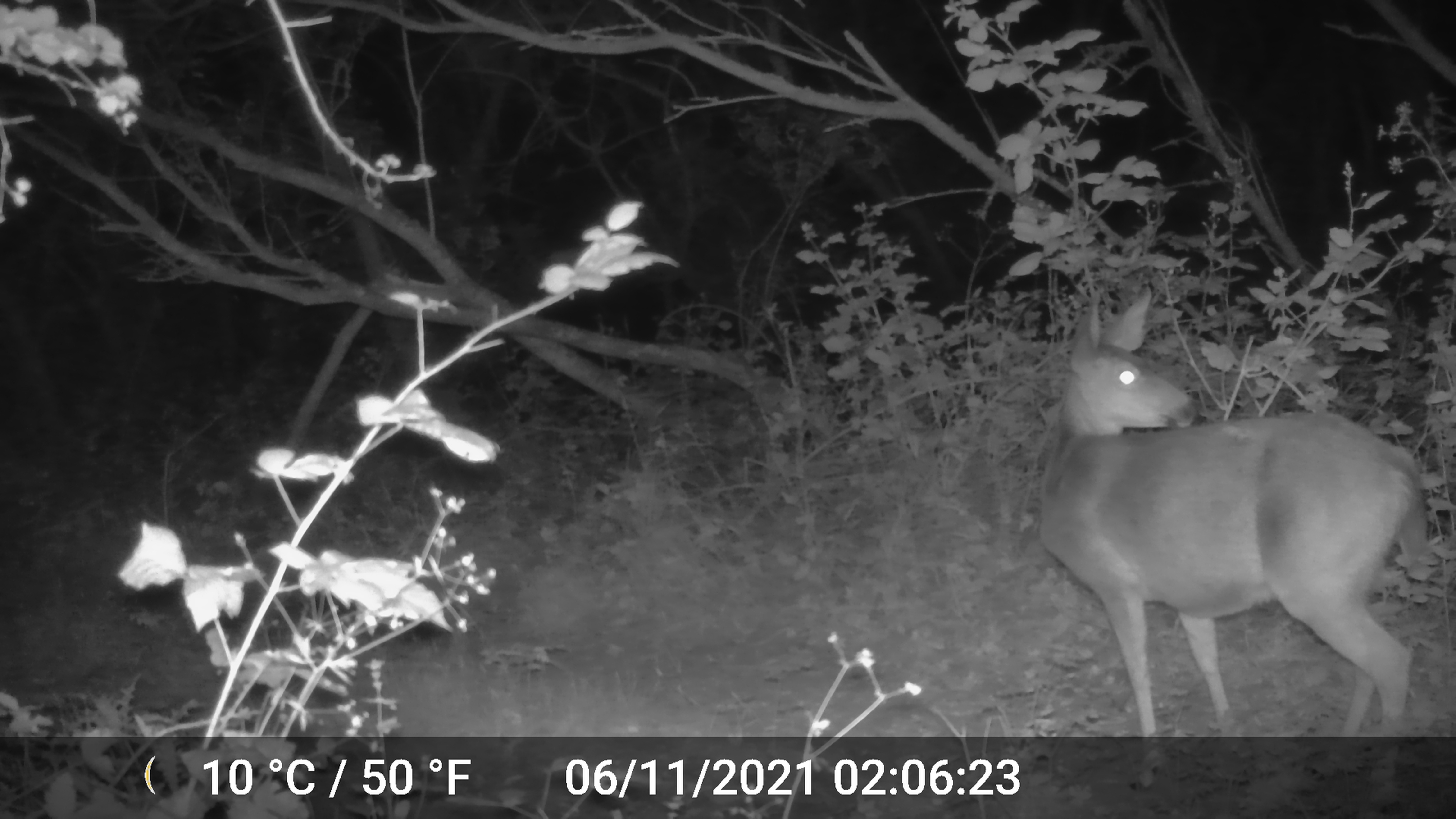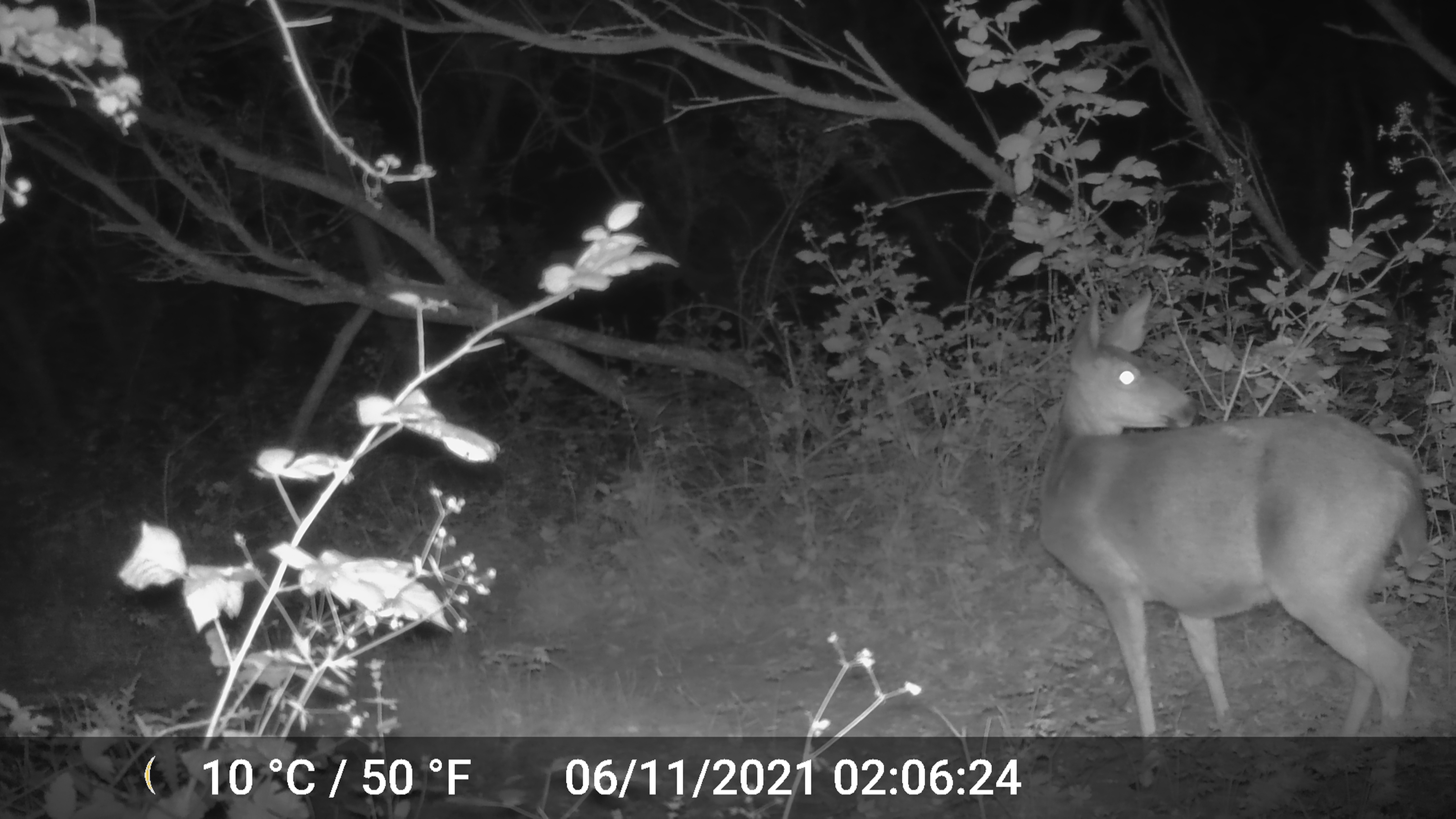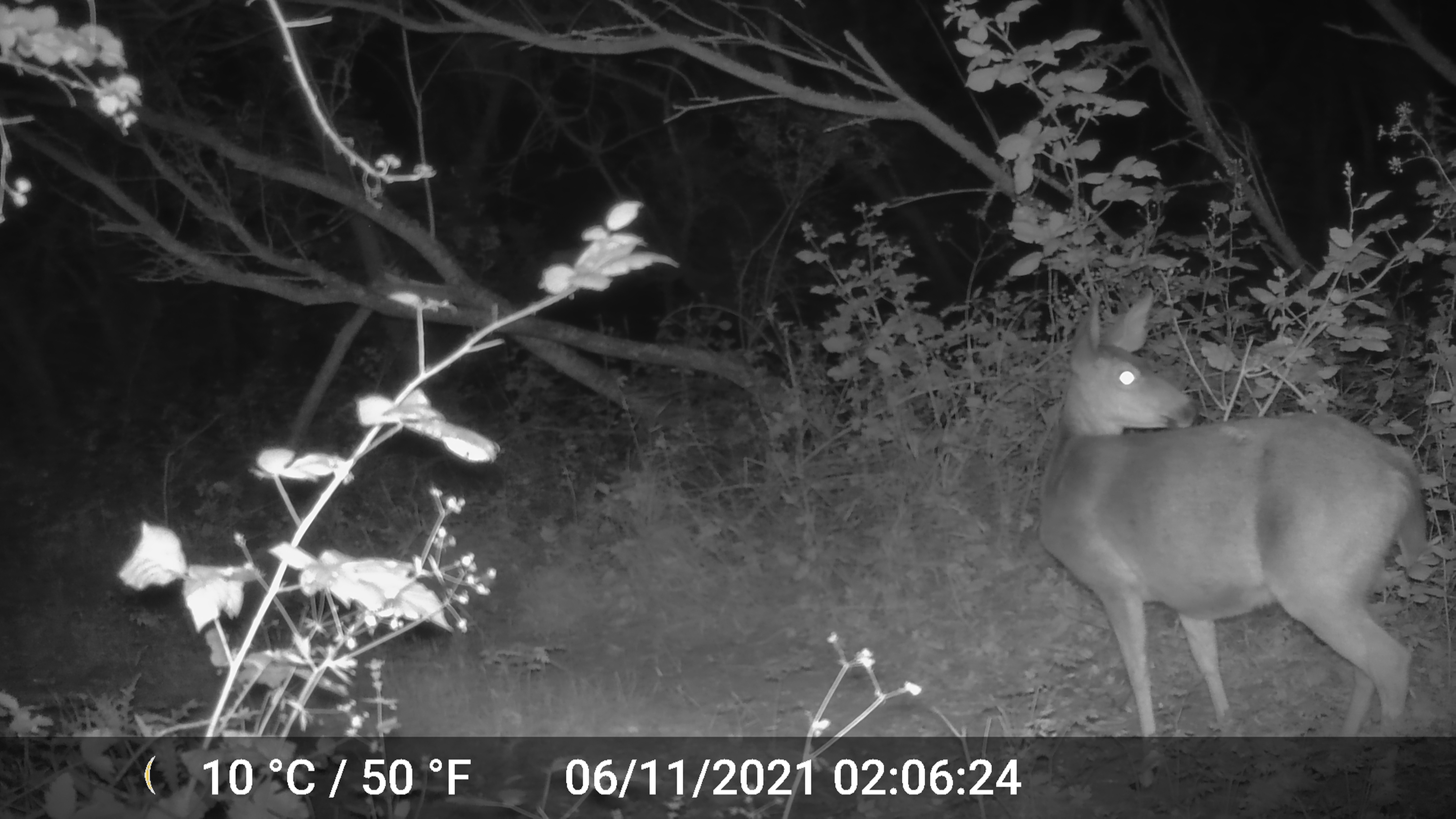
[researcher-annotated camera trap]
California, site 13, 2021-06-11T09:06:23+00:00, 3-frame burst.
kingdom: Animalia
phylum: Chordata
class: Mammalia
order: Artiodactyla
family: Cervidae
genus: Odocoileus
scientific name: Odocoileus hemionus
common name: mule deer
Mule deer (Odocoileus hemionus).